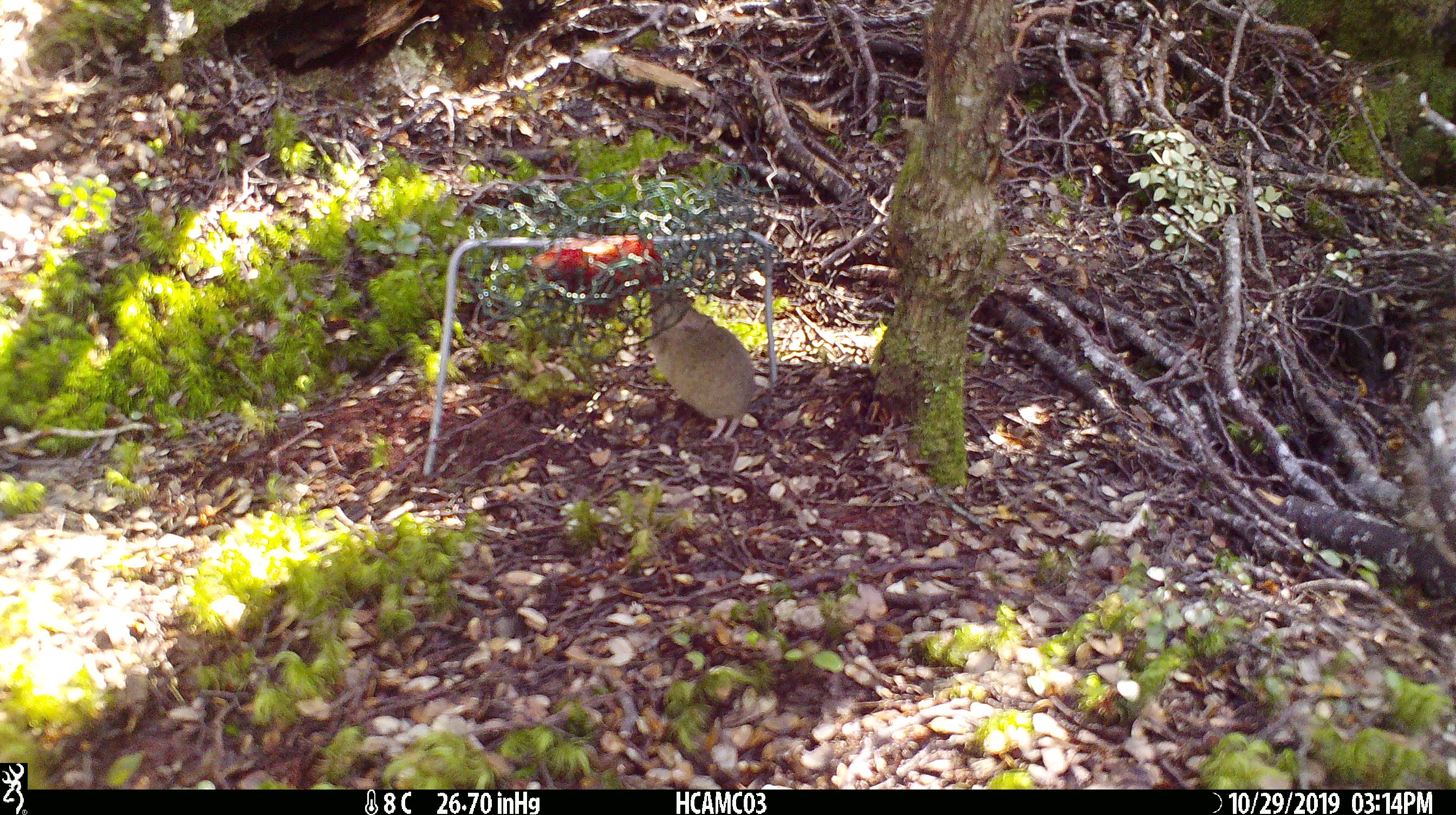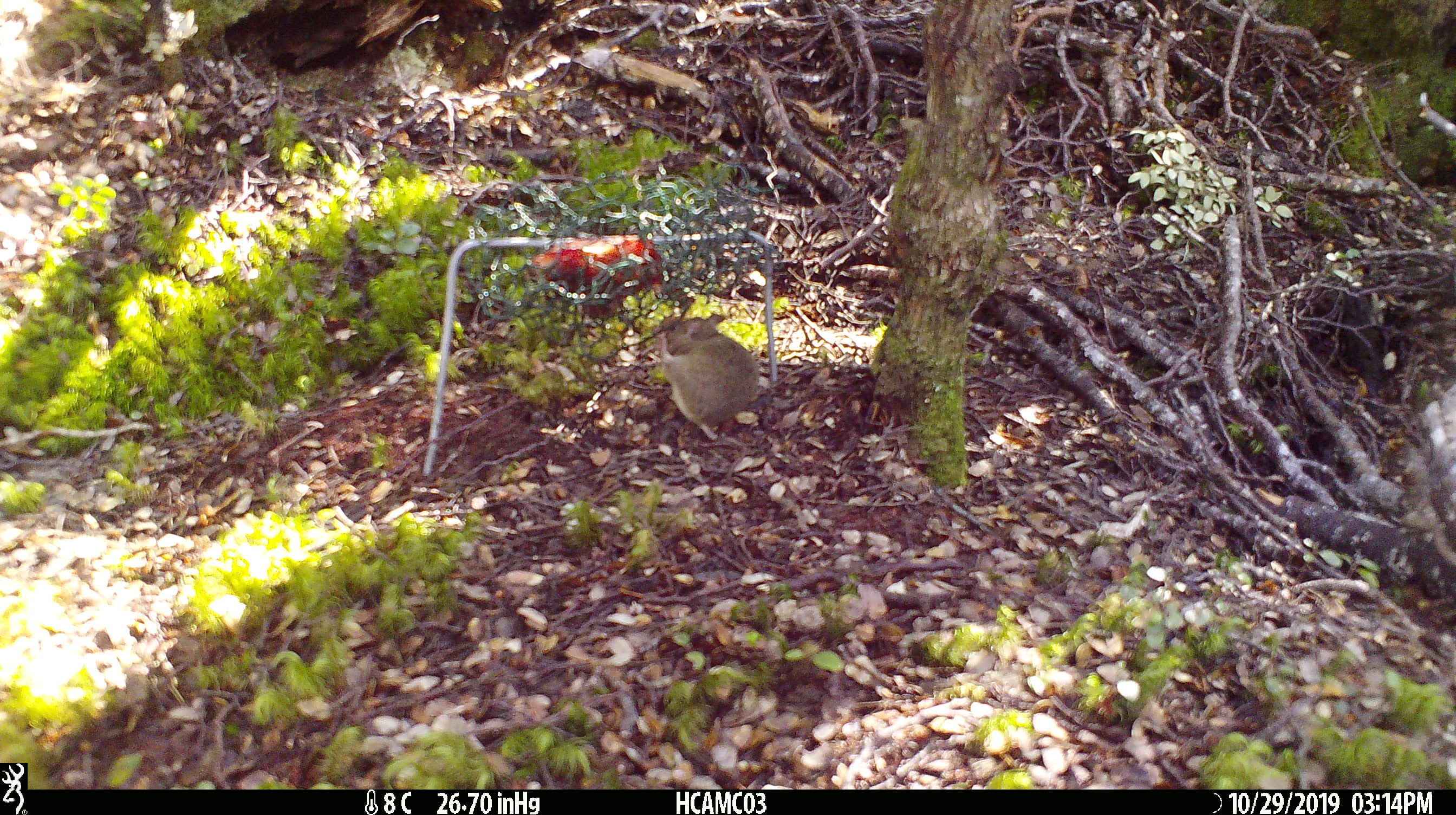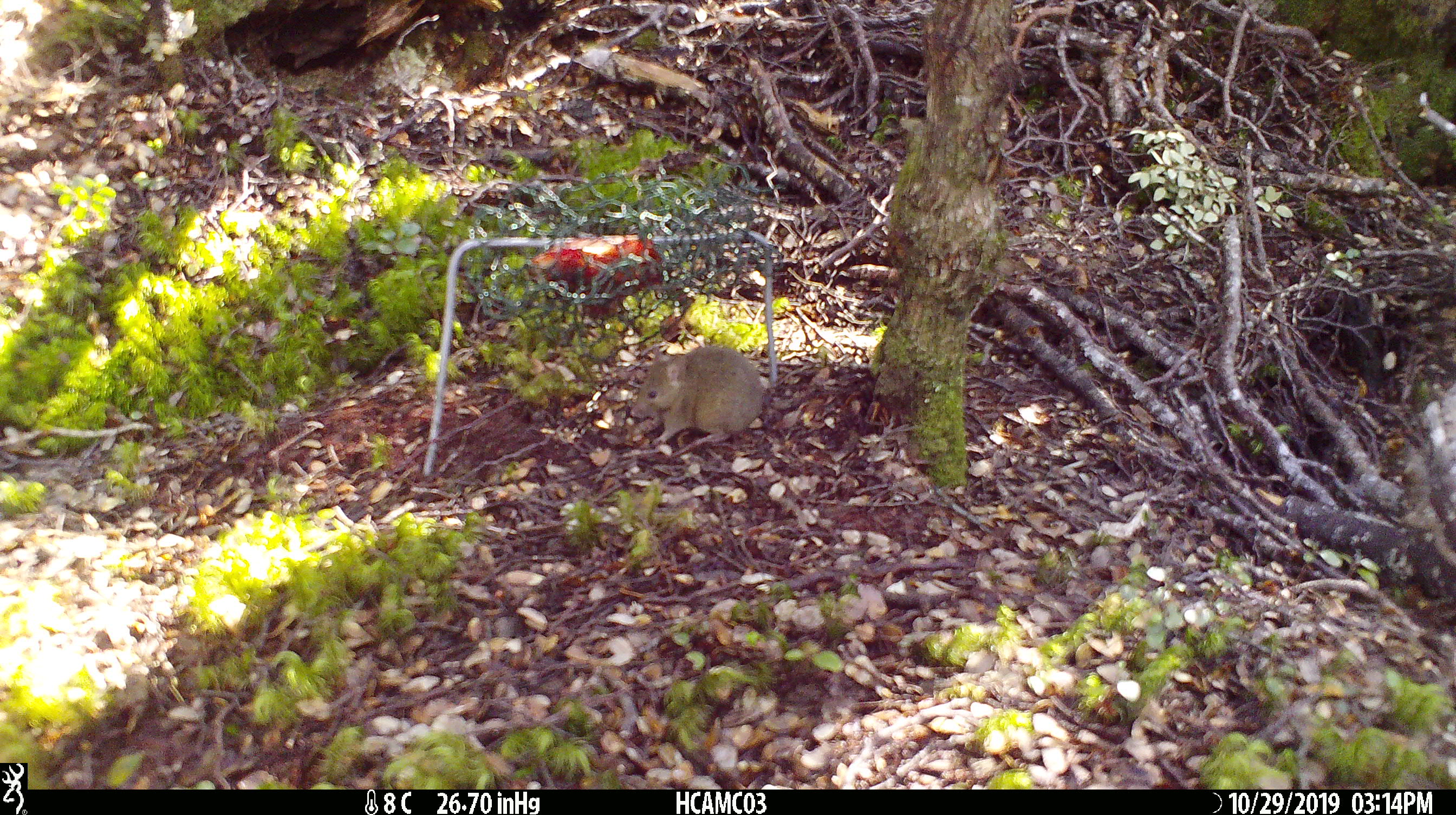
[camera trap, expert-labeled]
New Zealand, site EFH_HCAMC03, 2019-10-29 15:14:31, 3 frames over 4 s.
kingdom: Animalia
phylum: Chordata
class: Mammalia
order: Rodentia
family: Muridae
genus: Mus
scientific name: Mus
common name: mouse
Mouse (Mus).